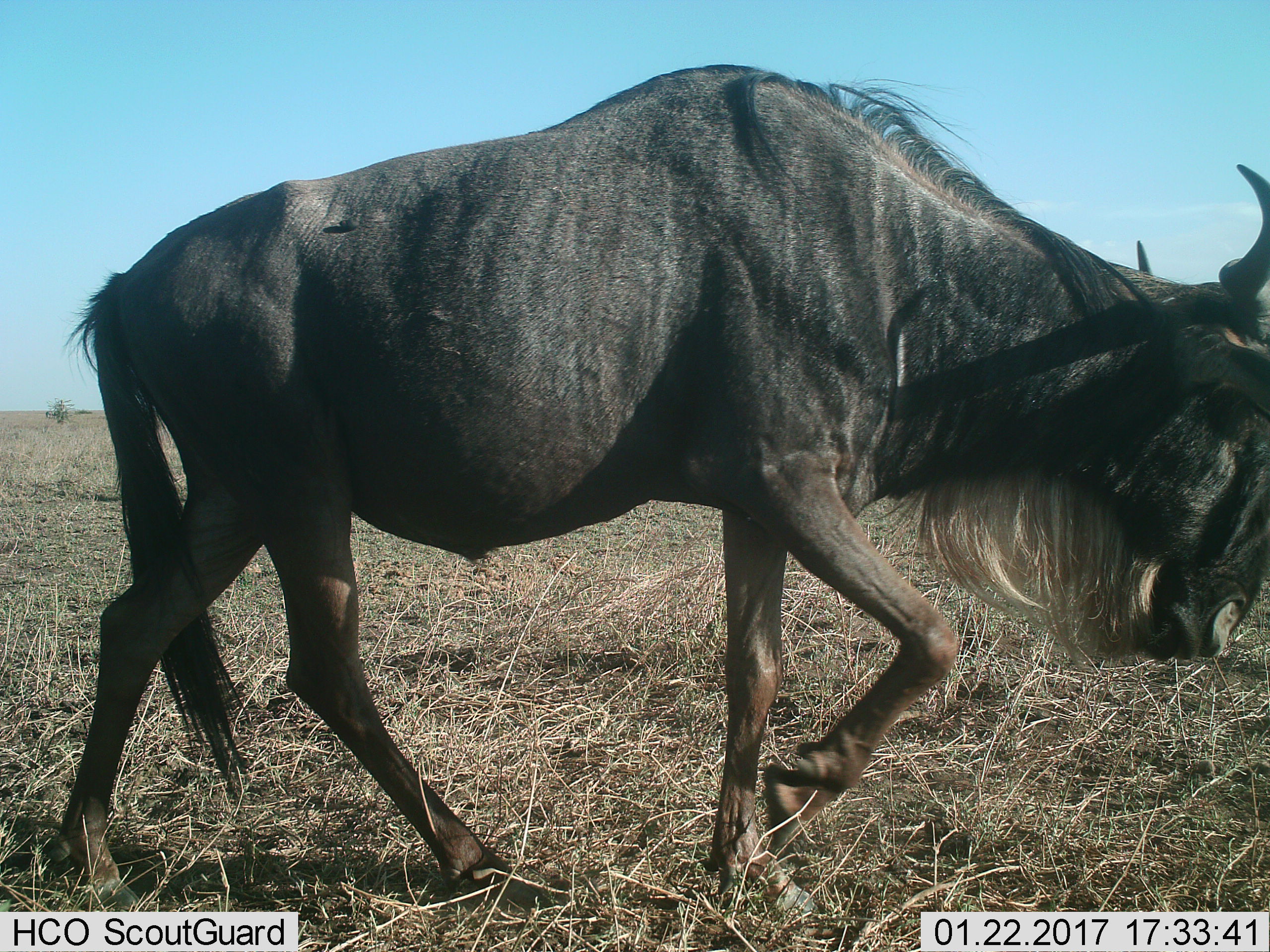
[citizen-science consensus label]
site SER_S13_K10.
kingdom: Animalia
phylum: Chordata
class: Mammalia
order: Artiodactyla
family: Bovidae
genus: Connochaetes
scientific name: Connochaetes taurinus taurinus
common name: blue wildebeest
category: wildebeestblue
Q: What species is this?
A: Wildebeestblue (blue wildebeest) (Connochaetes taurinus taurinus).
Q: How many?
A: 1.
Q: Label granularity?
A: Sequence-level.